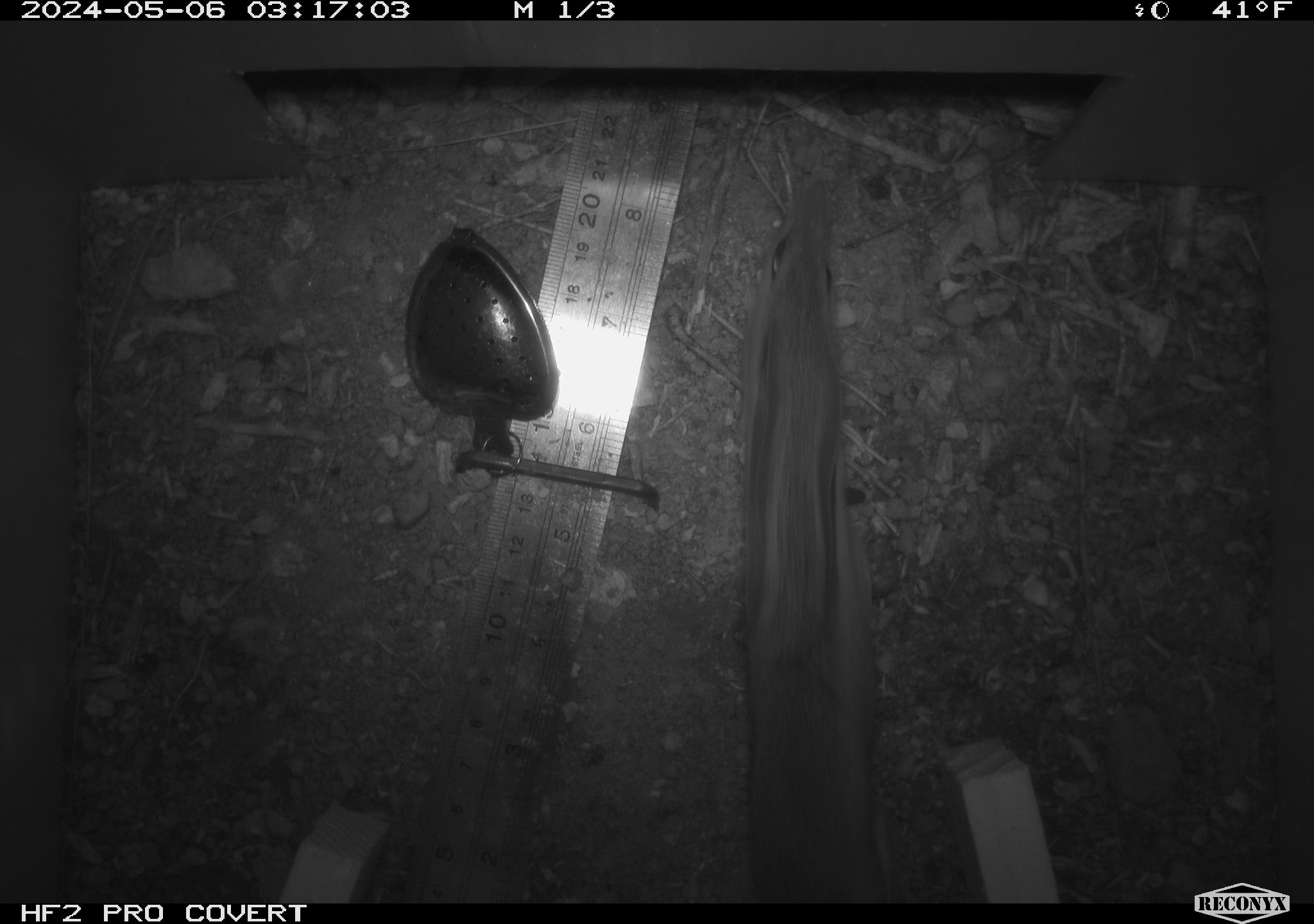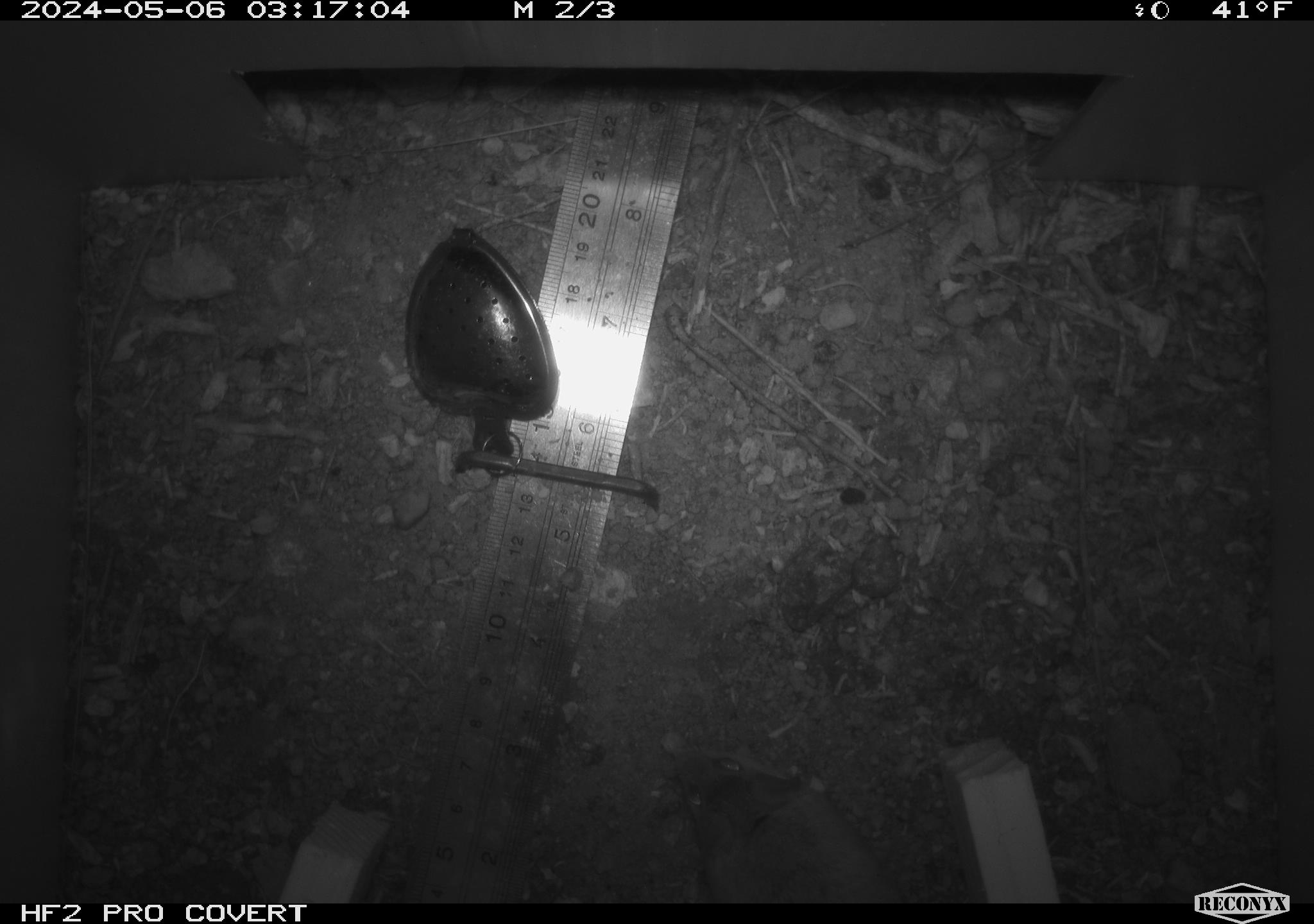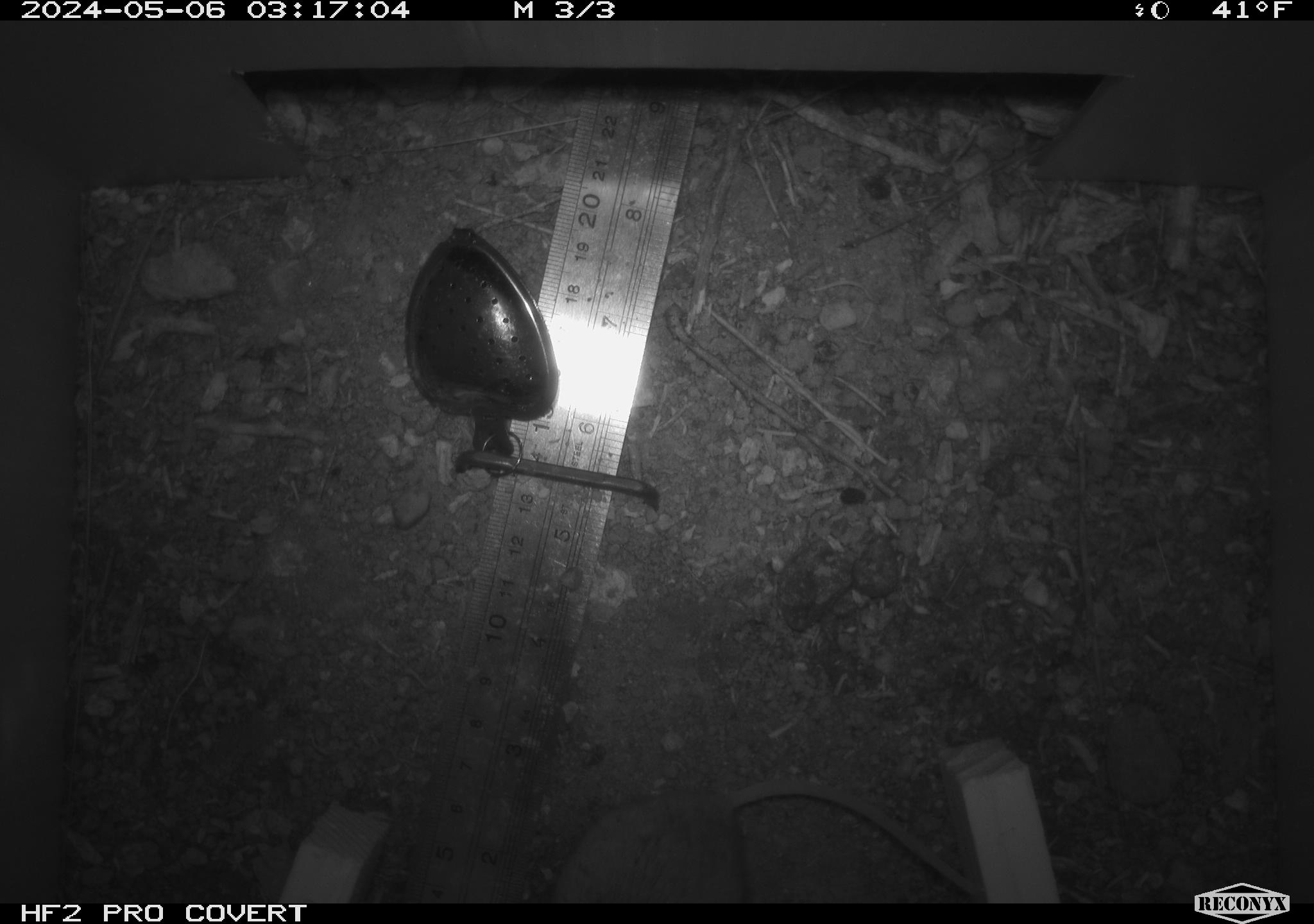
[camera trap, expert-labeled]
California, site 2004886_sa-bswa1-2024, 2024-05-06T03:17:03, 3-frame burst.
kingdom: Animalia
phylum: Chordata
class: Mammalia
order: Rodentia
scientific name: Rodentia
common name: mouse species